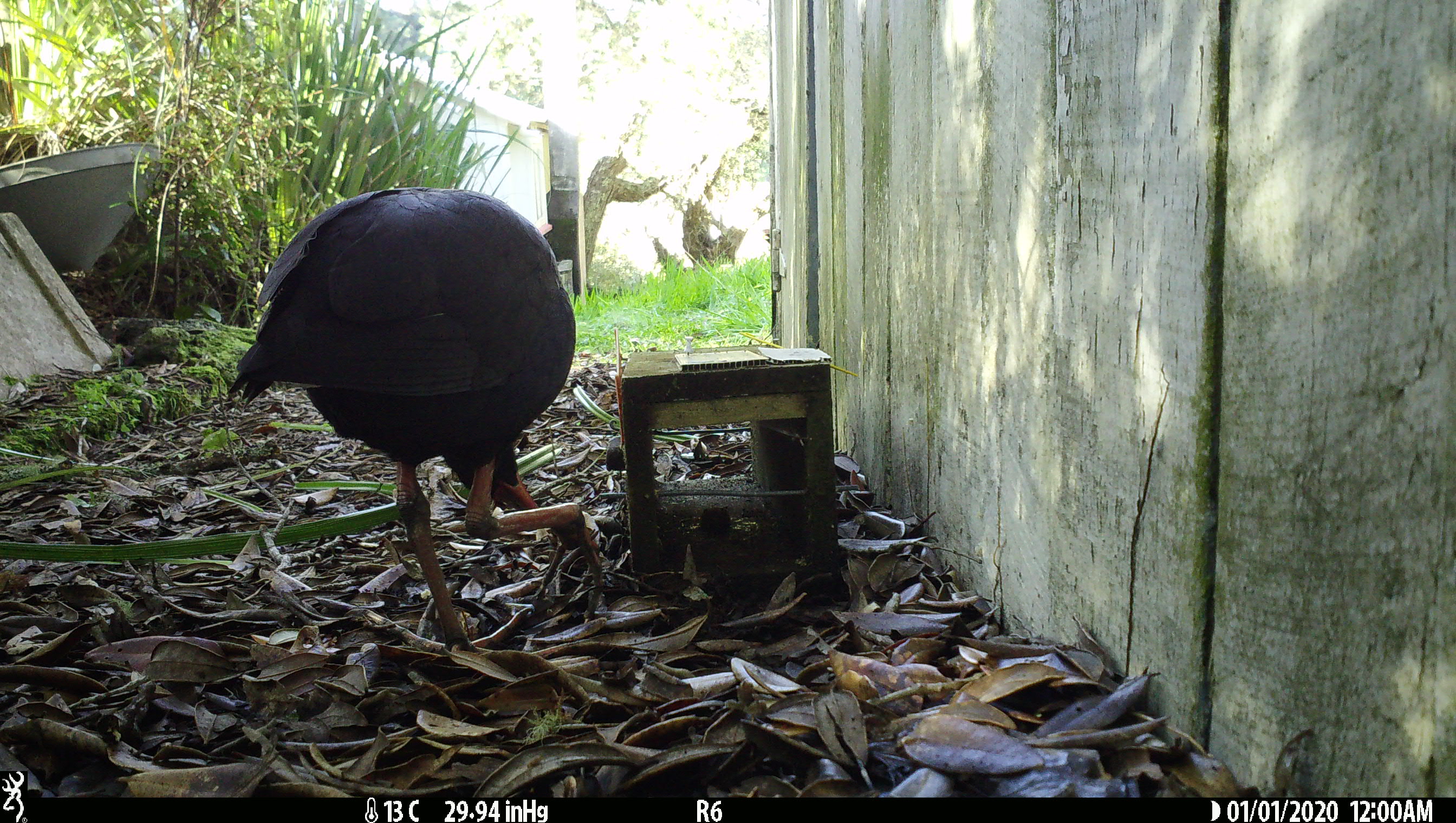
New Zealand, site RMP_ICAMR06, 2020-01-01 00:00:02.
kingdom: Animalia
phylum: Chordata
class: Aves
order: Gruiformes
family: Rallidae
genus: Porphyrio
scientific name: Porphyrio melanotus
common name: australasian swamphen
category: pukeko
Pukeko (australasian swamphen) (Porphyrio melanotus).